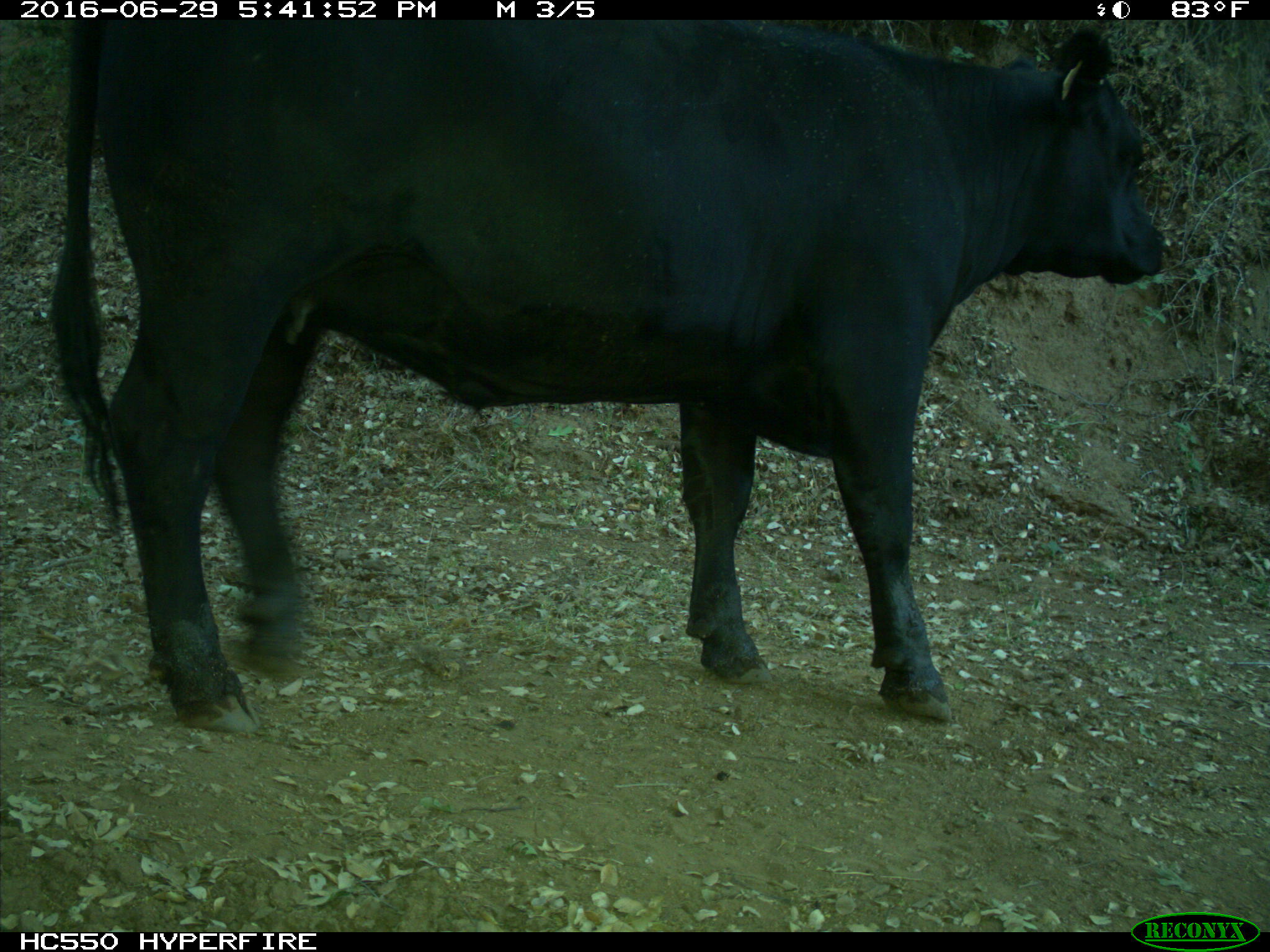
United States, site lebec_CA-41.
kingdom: Animalia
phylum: Chordata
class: Mammalia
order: Artiodactyla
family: Bovidae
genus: Bos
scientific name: Bos taurus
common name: domestic cow